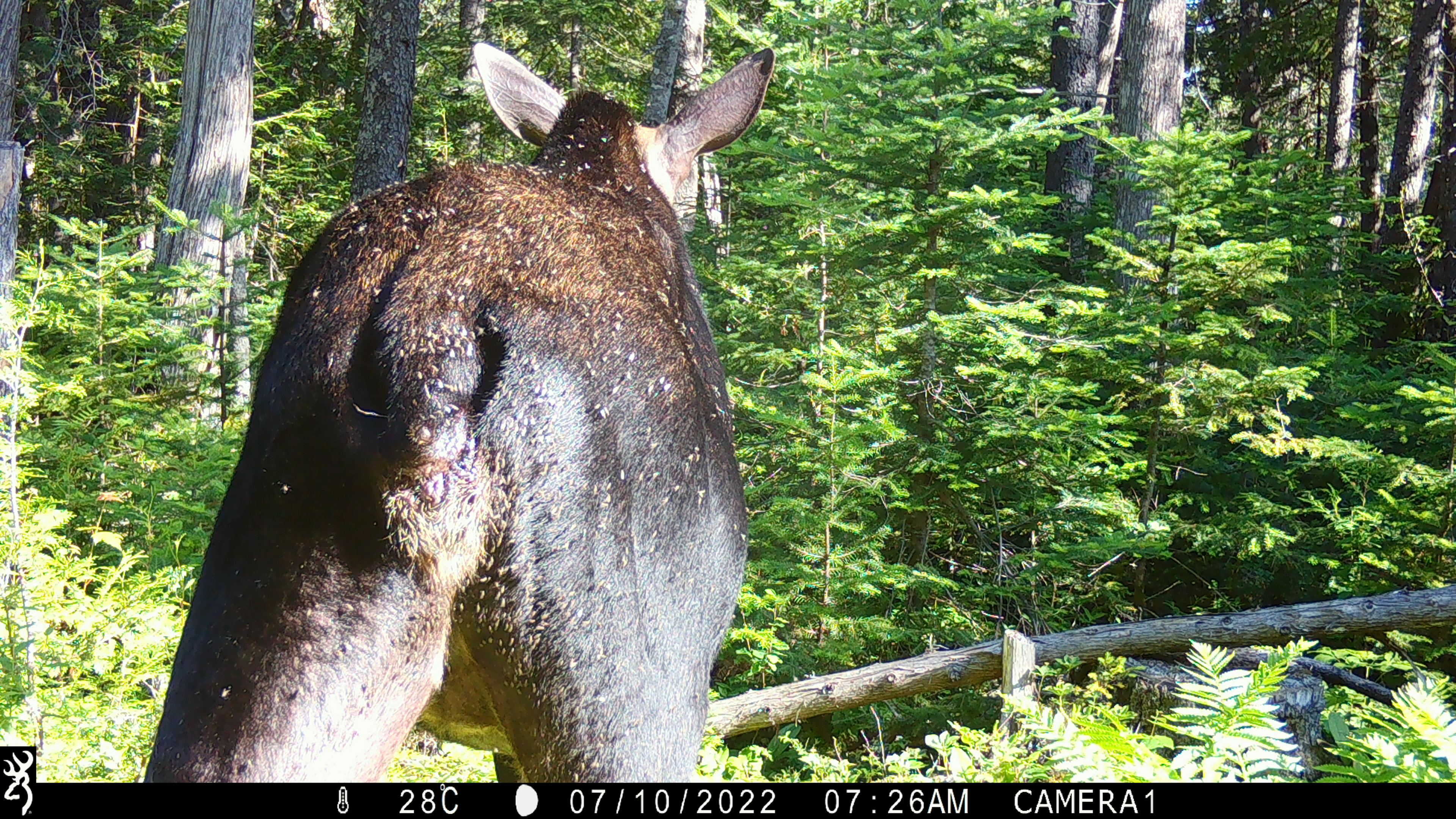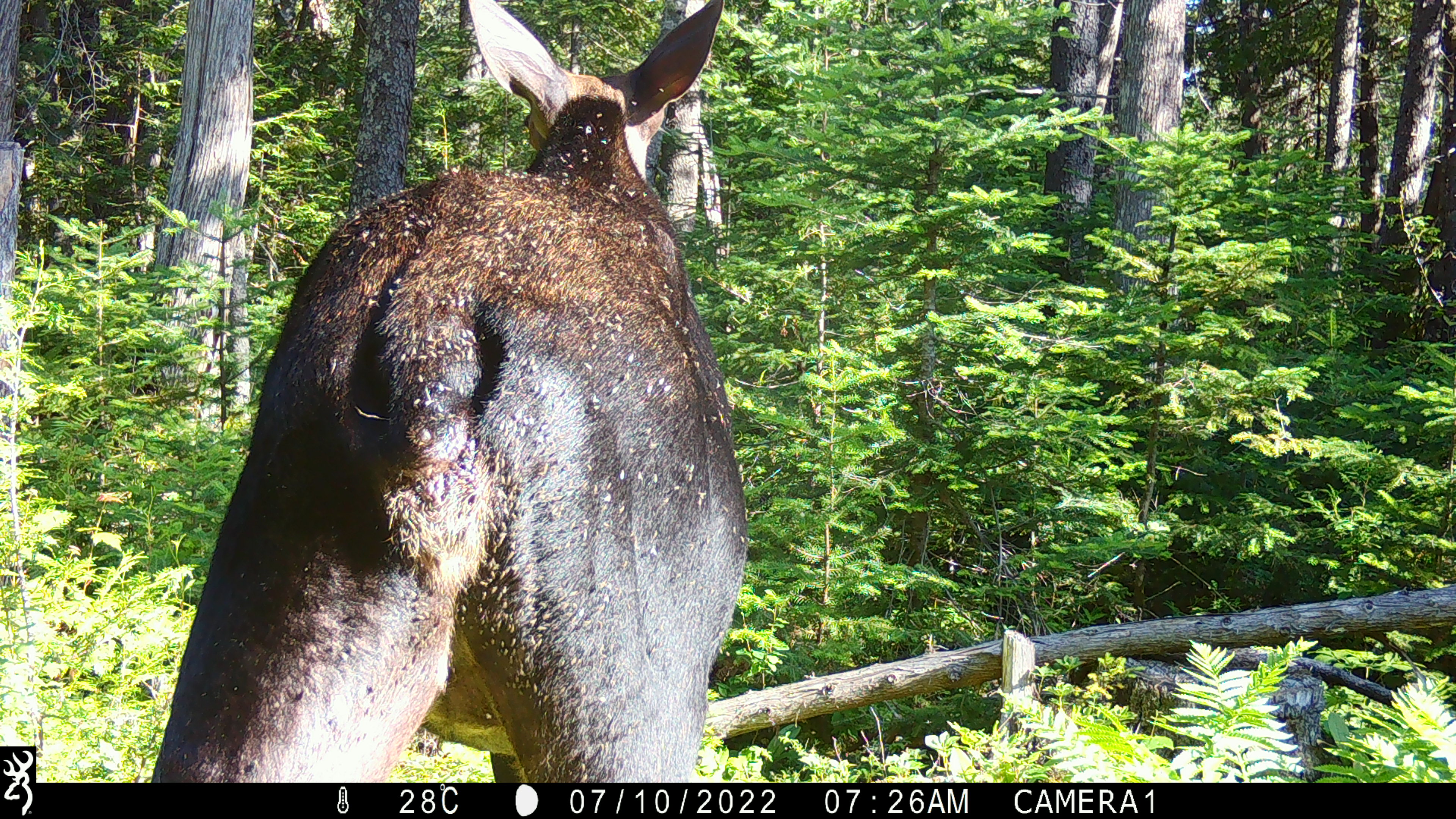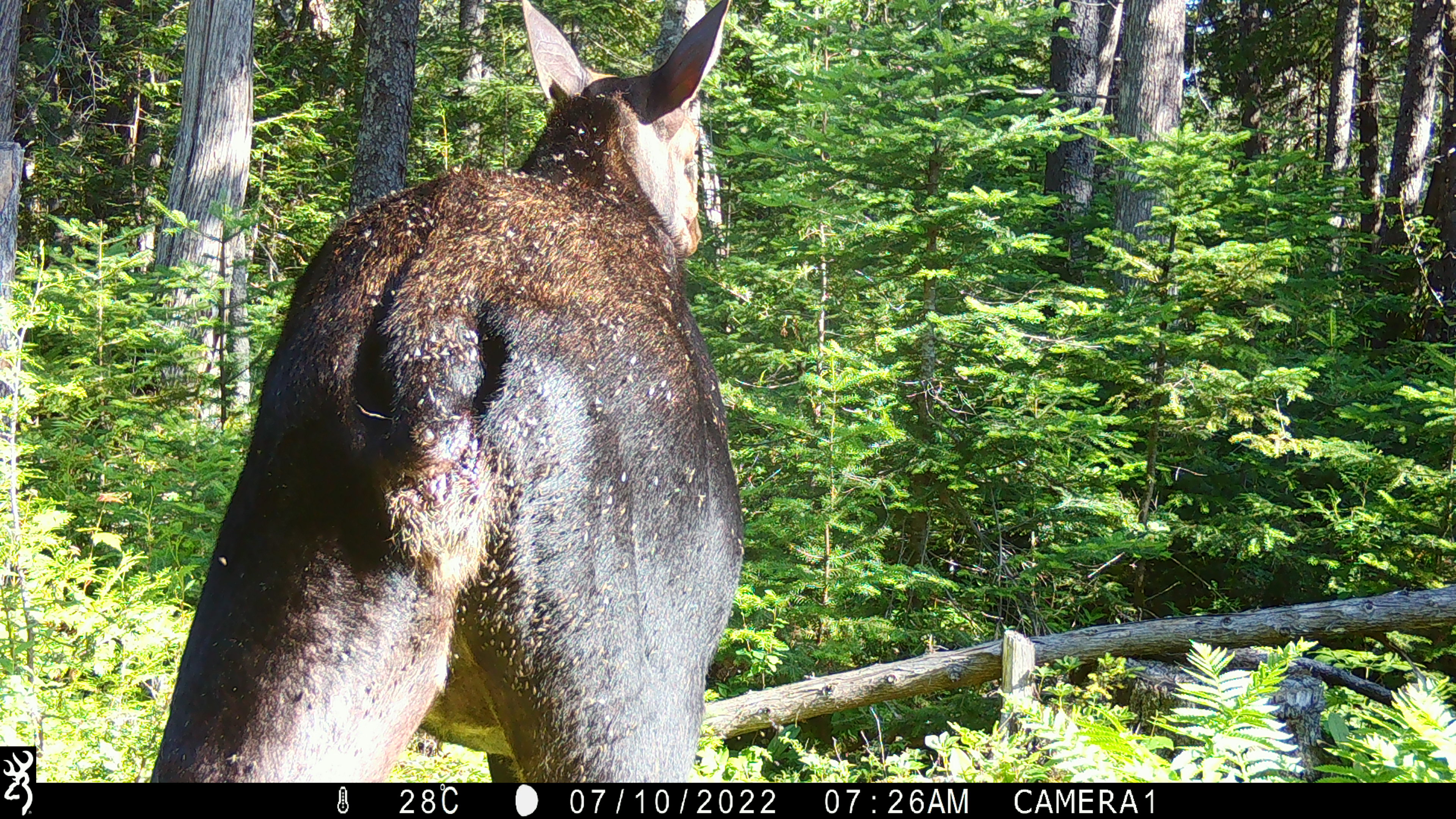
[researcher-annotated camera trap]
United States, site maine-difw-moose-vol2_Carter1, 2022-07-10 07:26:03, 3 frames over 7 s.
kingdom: Animalia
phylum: Chordata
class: Mammalia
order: Artiodactyla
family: Cervidae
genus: Alces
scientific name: Alces alces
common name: moose